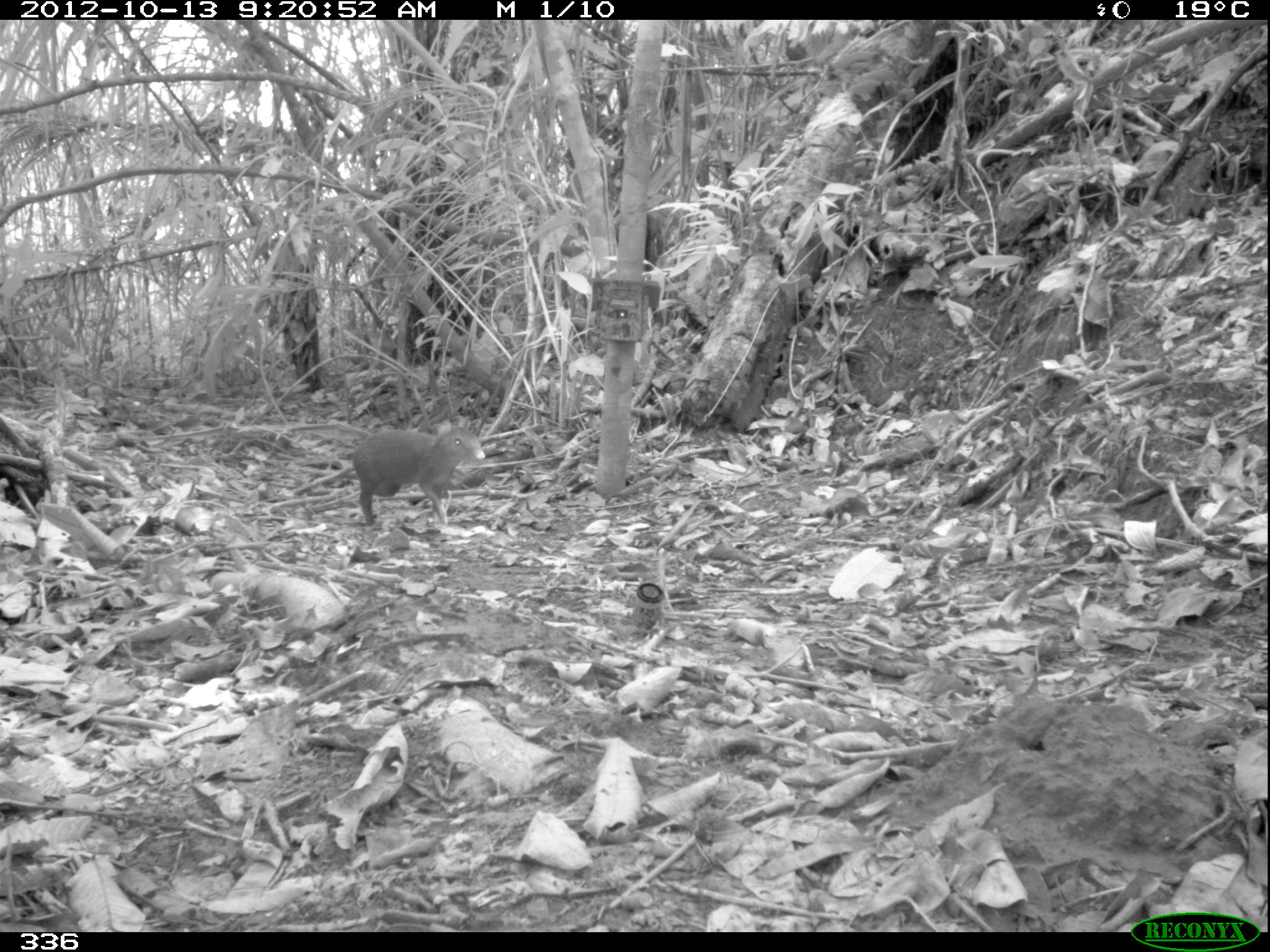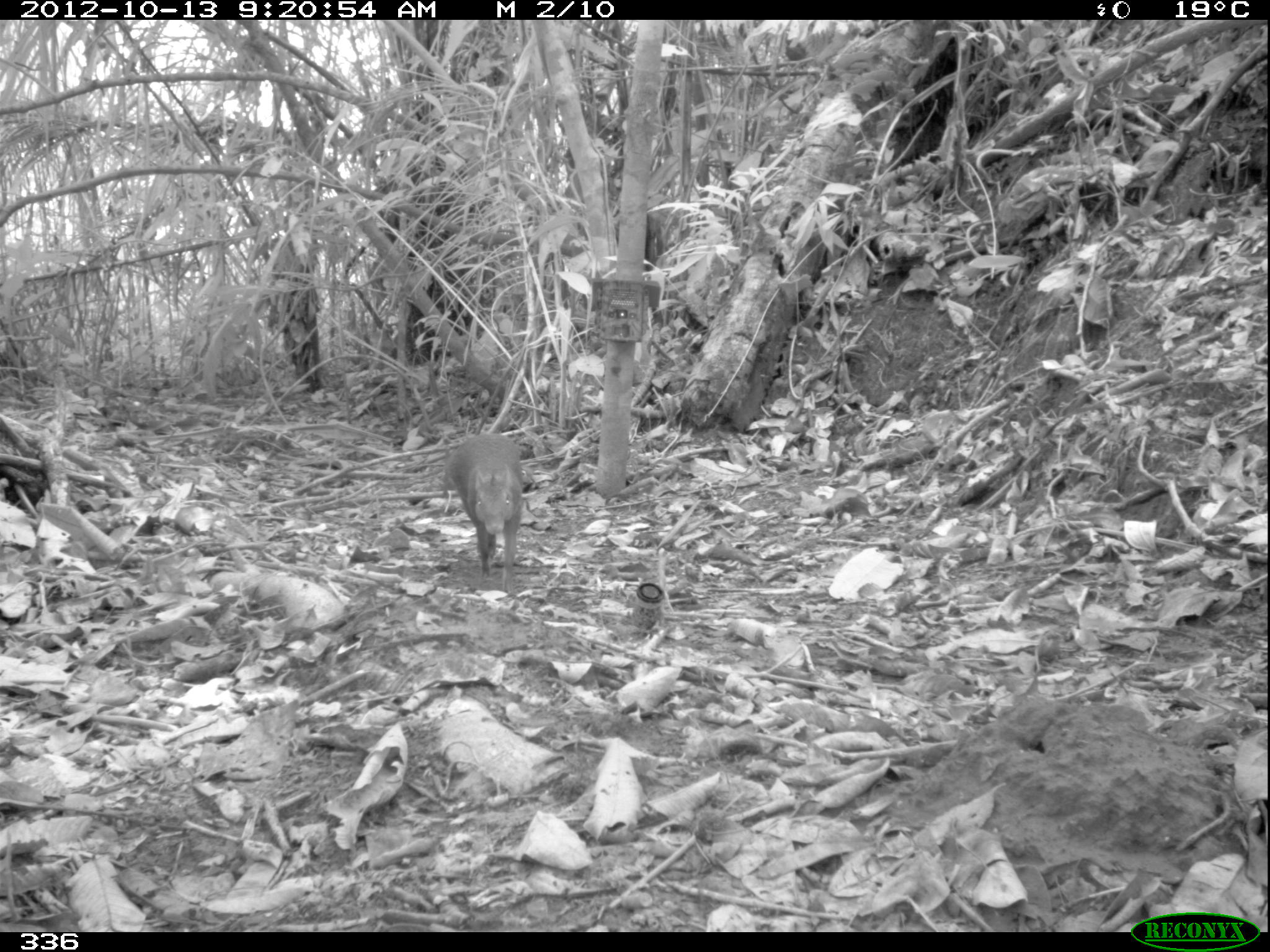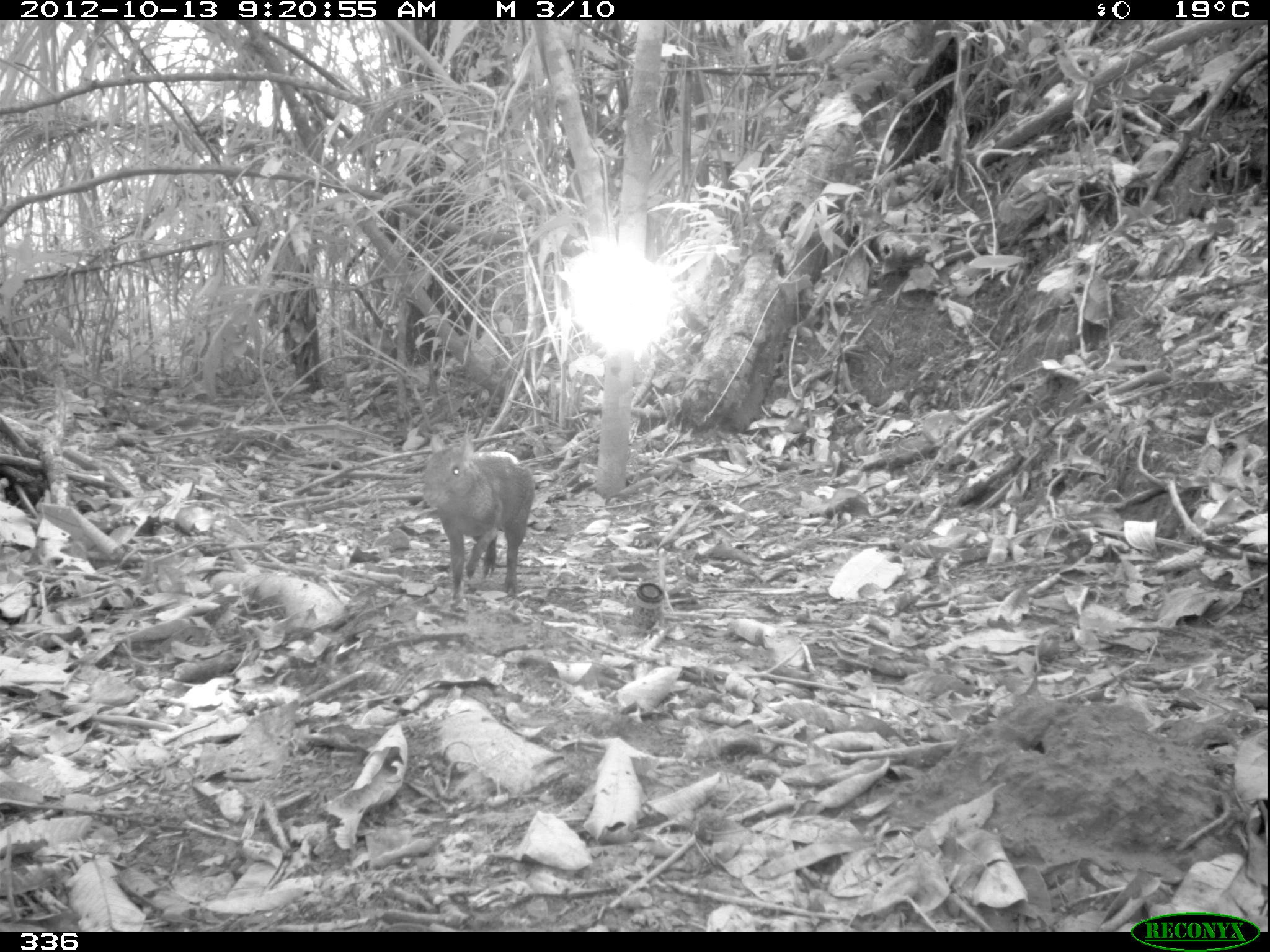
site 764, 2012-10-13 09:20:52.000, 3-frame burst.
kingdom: Animalia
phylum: Chordata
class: Mammalia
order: Rodentia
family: Dasyproctidae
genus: Dasyprocta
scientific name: Dasyprocta punctata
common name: central american agouti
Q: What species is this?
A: Dasyprocta punctata (central american agouti).